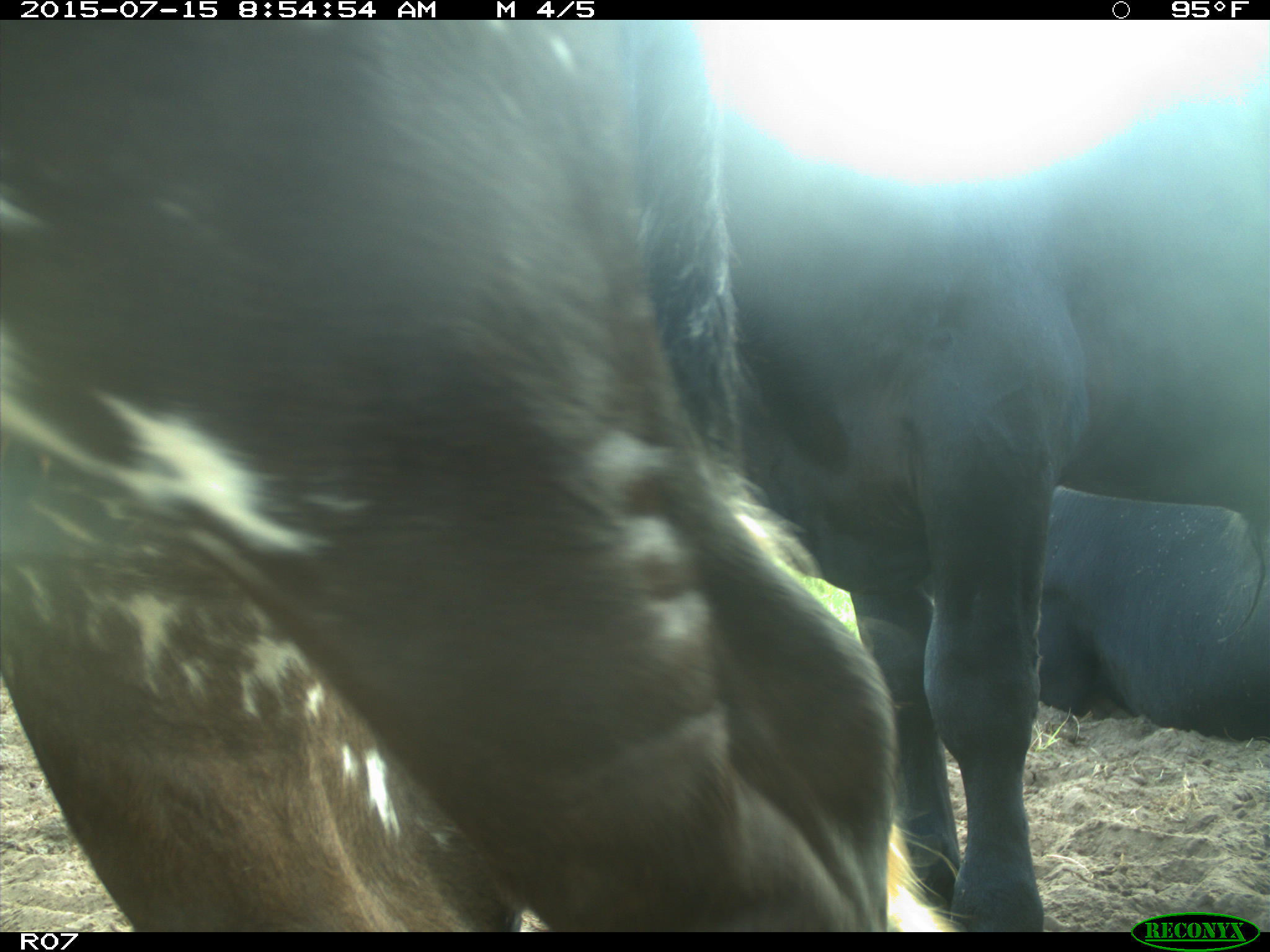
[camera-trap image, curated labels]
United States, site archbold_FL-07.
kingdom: Animalia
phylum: Chordata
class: Mammalia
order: Artiodactyla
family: Bovidae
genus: Bos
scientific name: Bos taurus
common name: domestic cow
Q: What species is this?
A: Bos taurus (domestic cow).